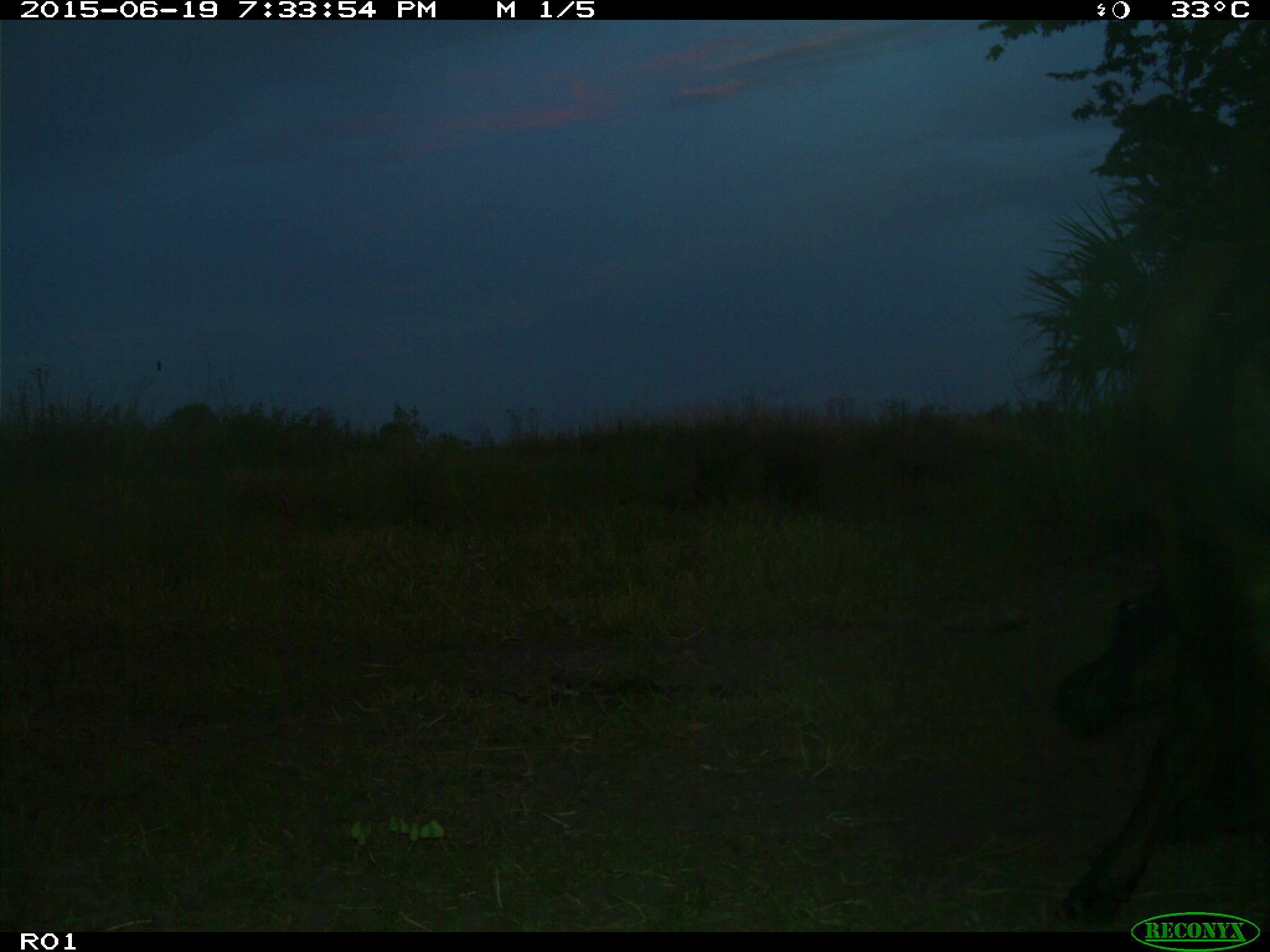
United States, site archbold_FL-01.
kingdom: Animalia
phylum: Chordata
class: Mammalia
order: Artiodactyla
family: Bovidae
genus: Bos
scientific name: Bos taurus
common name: domestic cow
Bos taurus (domestic cow).